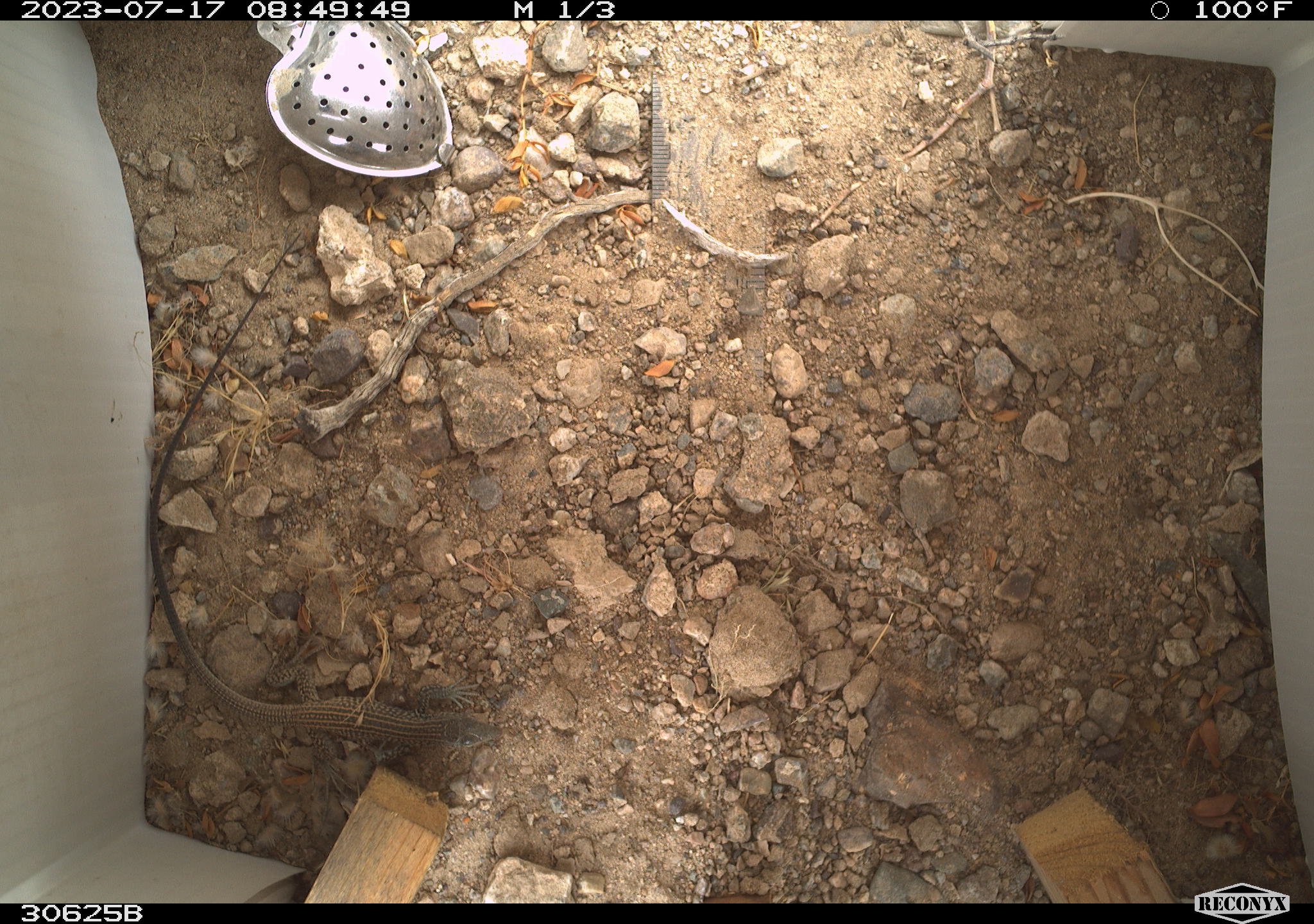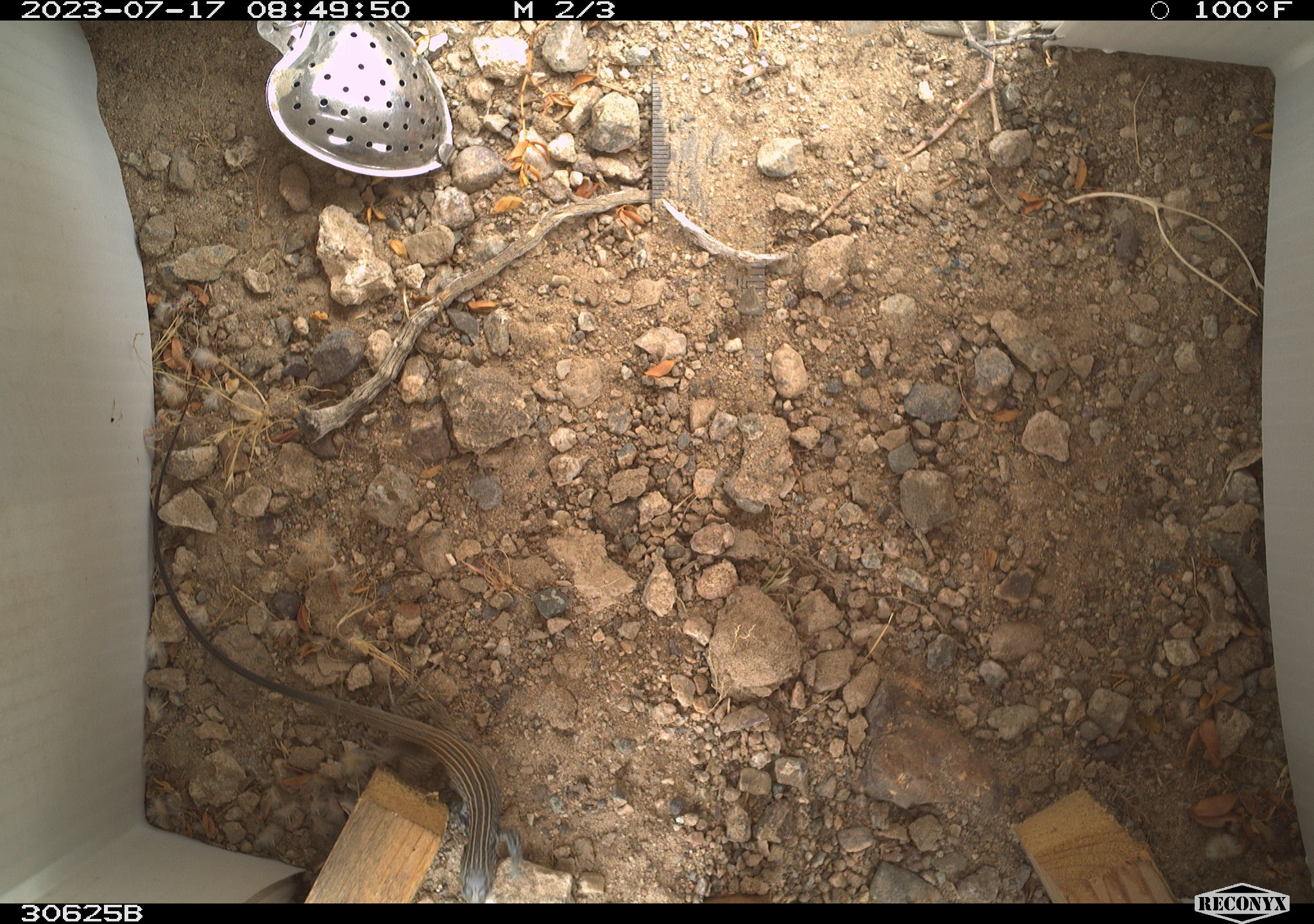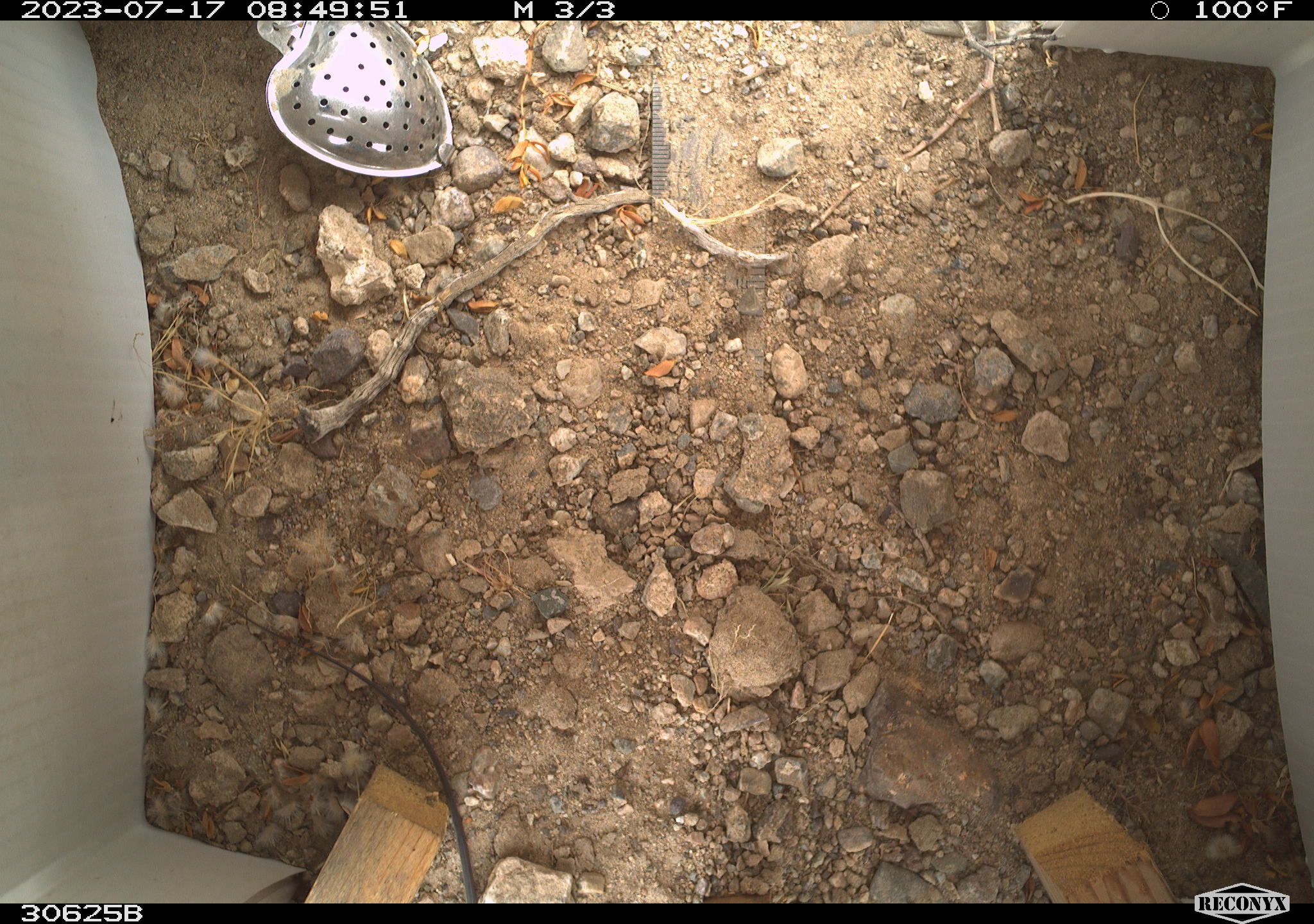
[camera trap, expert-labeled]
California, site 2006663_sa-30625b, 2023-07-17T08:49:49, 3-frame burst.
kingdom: Animalia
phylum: Chordata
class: Reptilia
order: Squamata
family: Teiidae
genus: Aspidoscelis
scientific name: Aspidoscelis tigris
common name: western whiptail